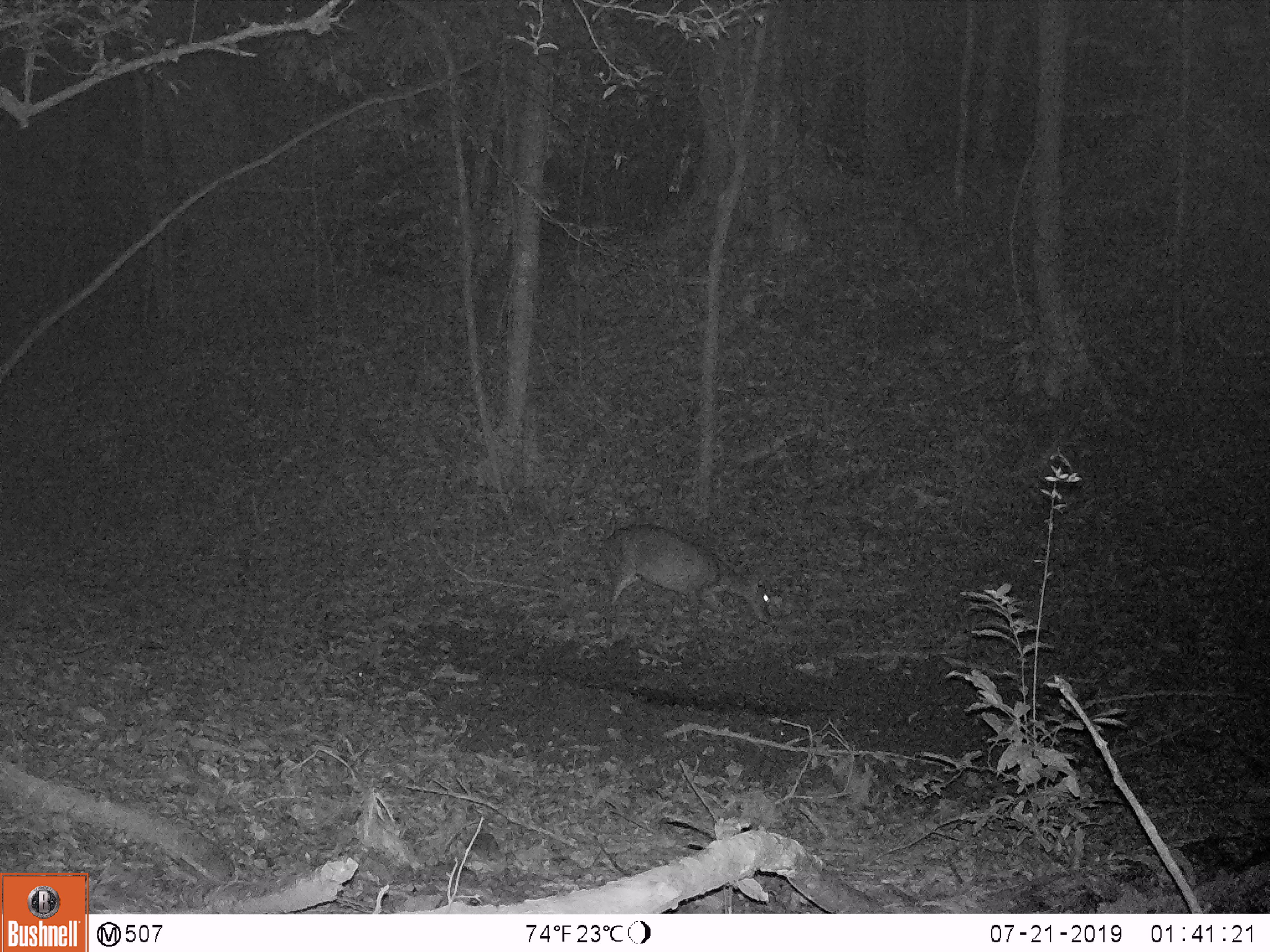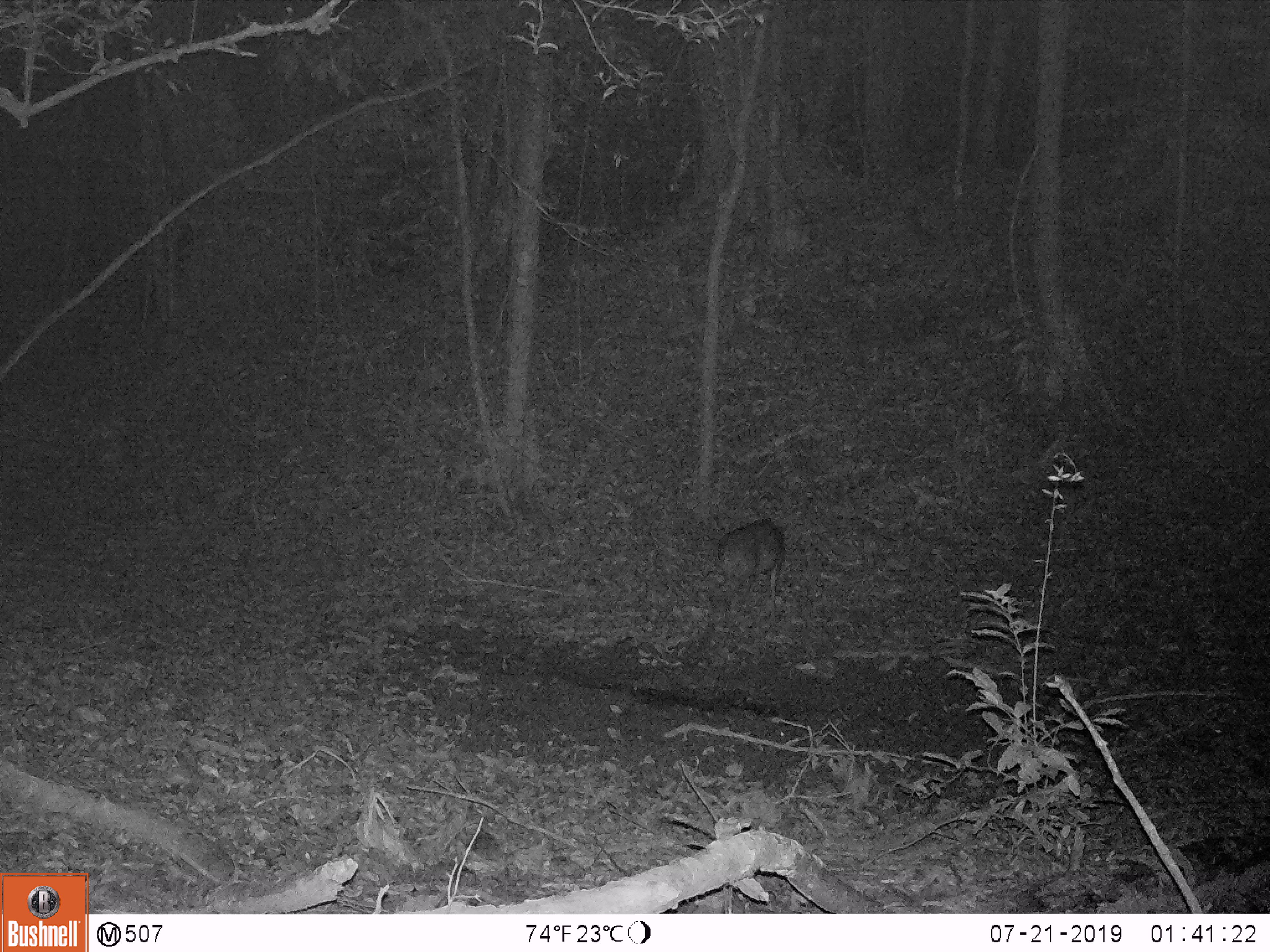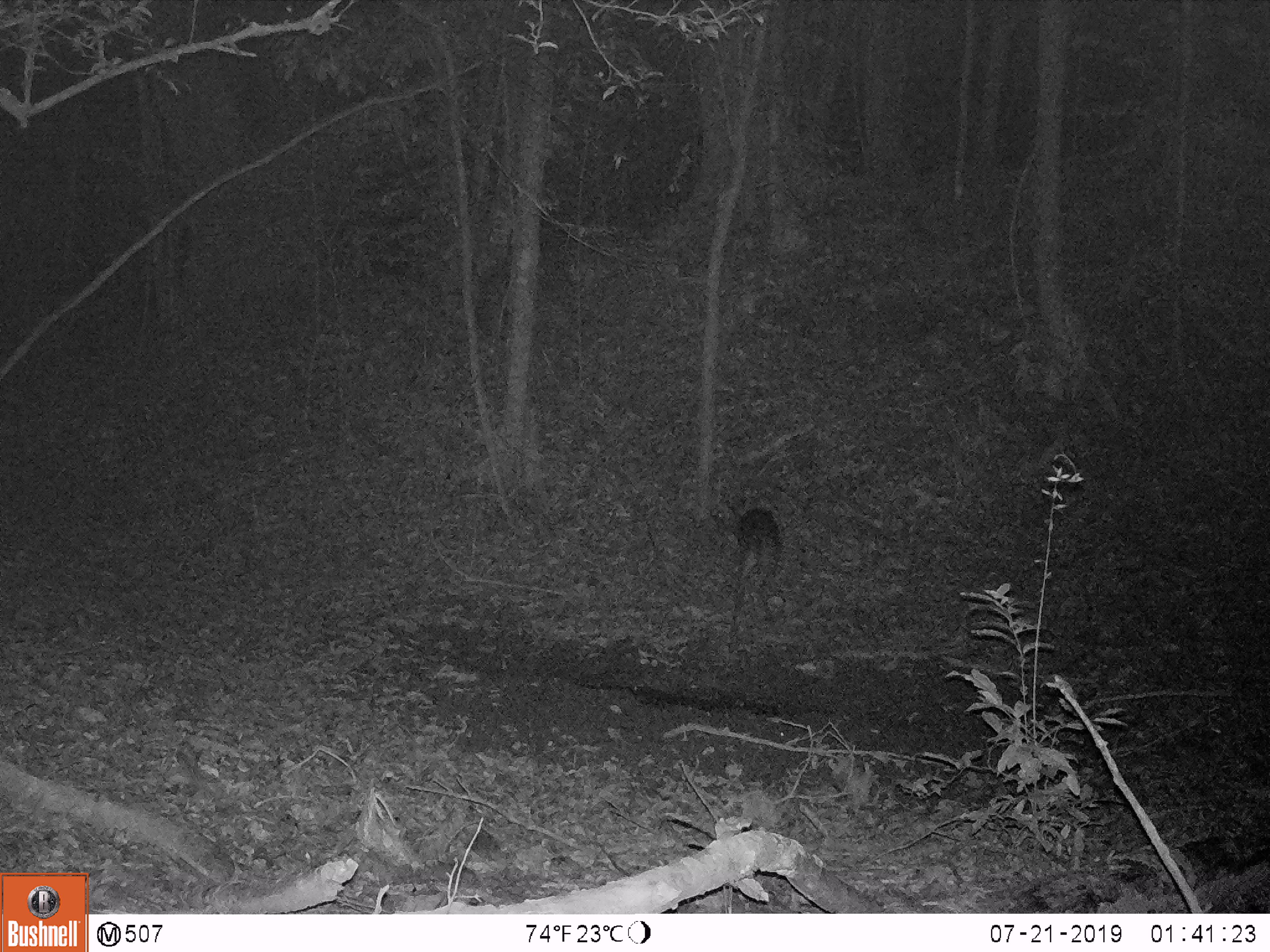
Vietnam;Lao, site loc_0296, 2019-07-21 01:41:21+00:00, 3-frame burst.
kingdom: Animalia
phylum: Chordata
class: Mammalia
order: Artiodactyla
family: Cervidae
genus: Muntiacus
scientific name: Muntiacus vuquangensis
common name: large-antlered muntjac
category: large antlered muntjac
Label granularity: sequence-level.